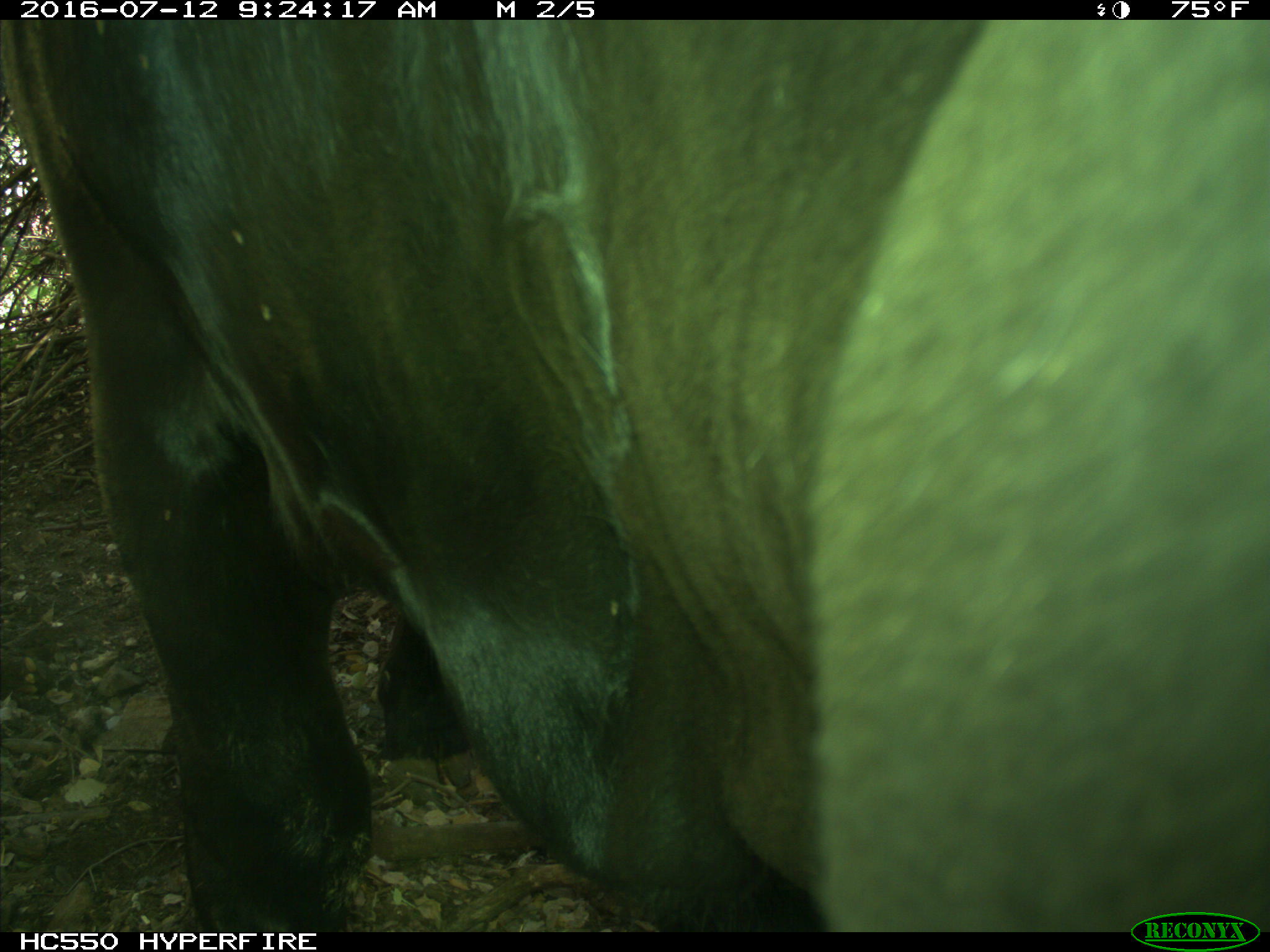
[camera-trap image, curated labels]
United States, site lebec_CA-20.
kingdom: Animalia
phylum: Chordata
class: Mammalia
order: Artiodactyla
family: Bovidae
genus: Bos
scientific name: Bos taurus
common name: domestic cow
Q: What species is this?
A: Bos taurus (domestic cow).